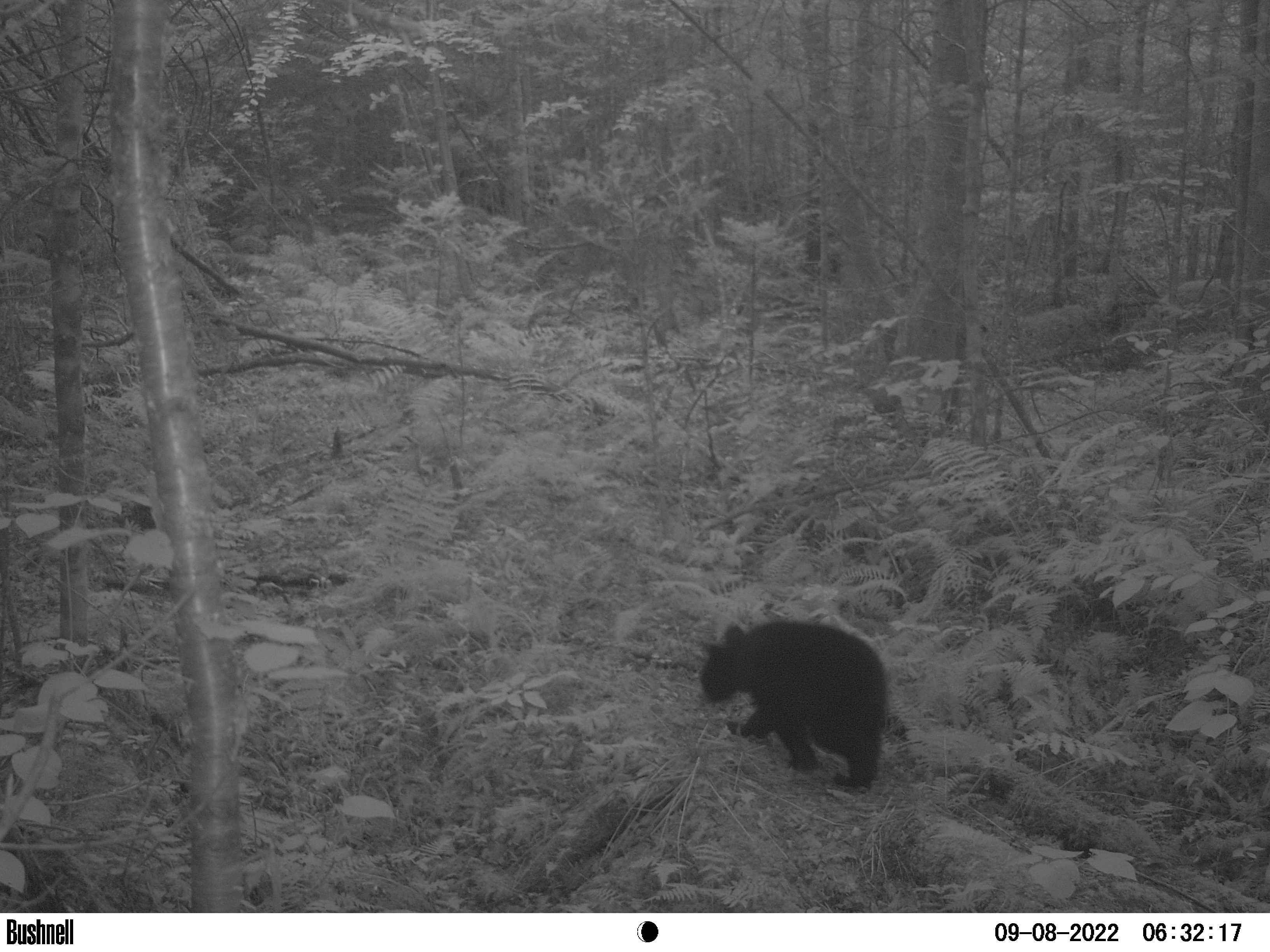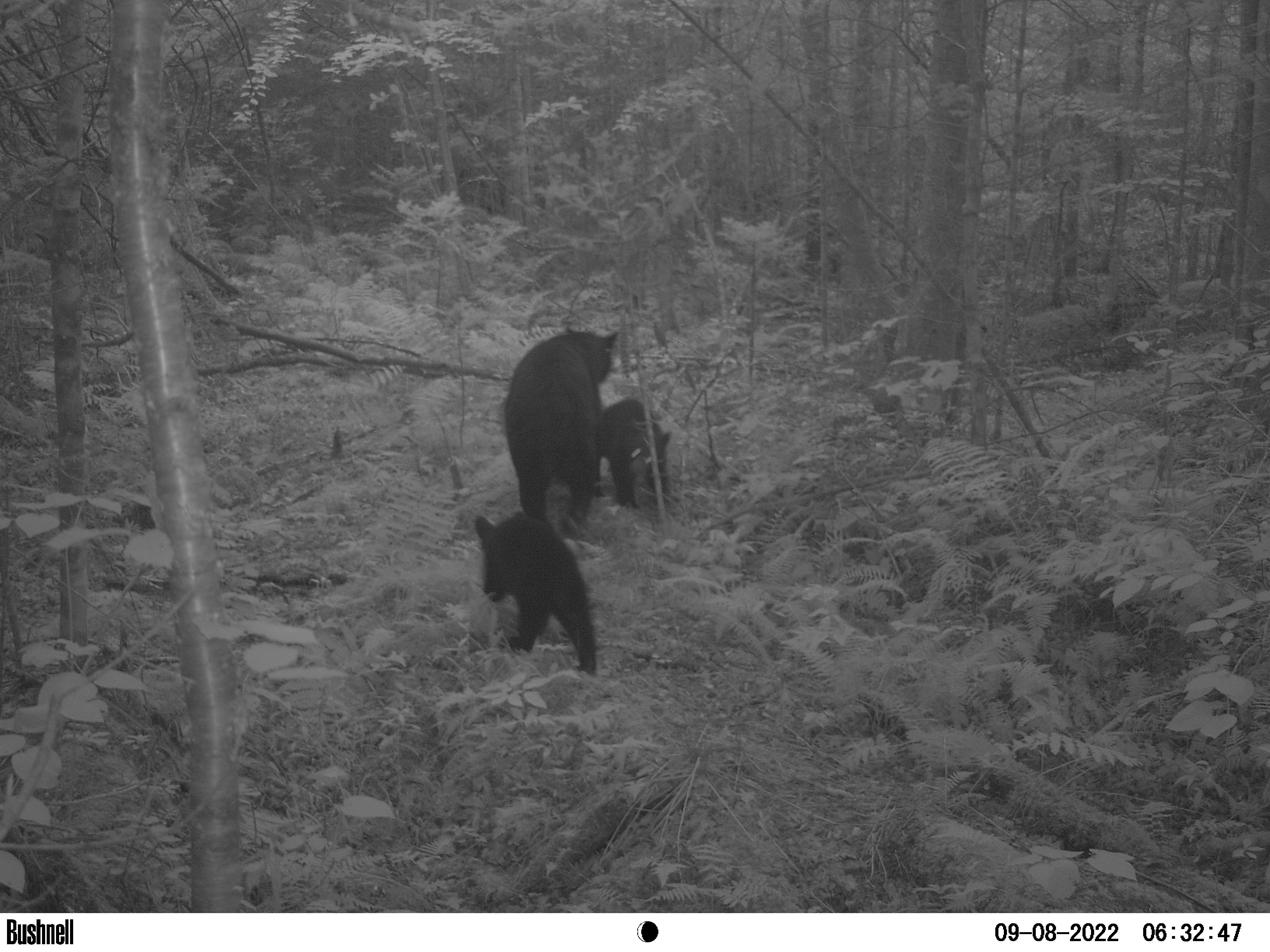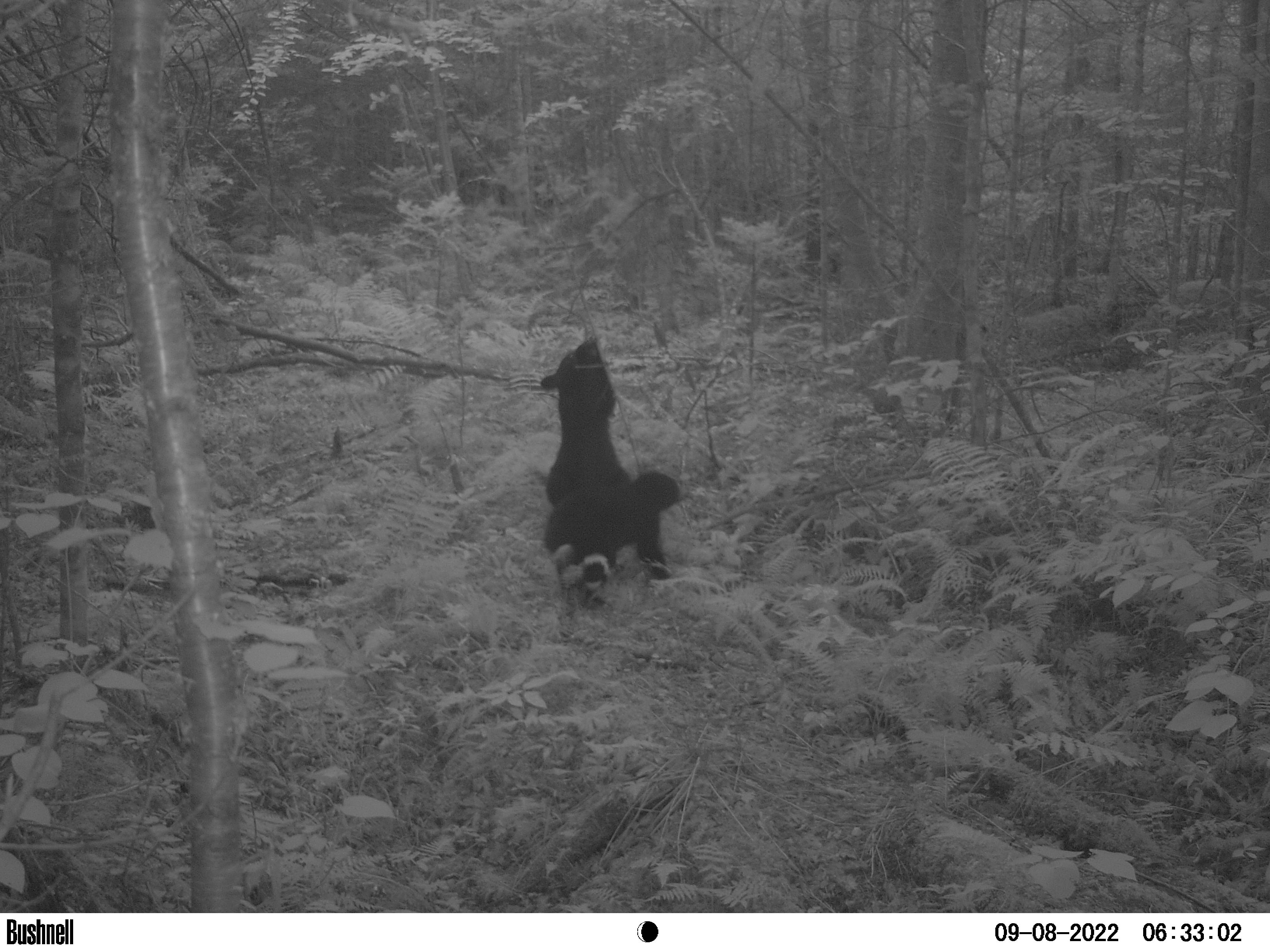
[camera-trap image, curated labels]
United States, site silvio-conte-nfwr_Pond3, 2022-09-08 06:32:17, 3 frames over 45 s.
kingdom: Animalia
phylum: Chordata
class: Mammalia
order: Carnivora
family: Ursidae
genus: Ursus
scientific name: Ursus americanus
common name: black bear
Black bear (Ursus americanus).